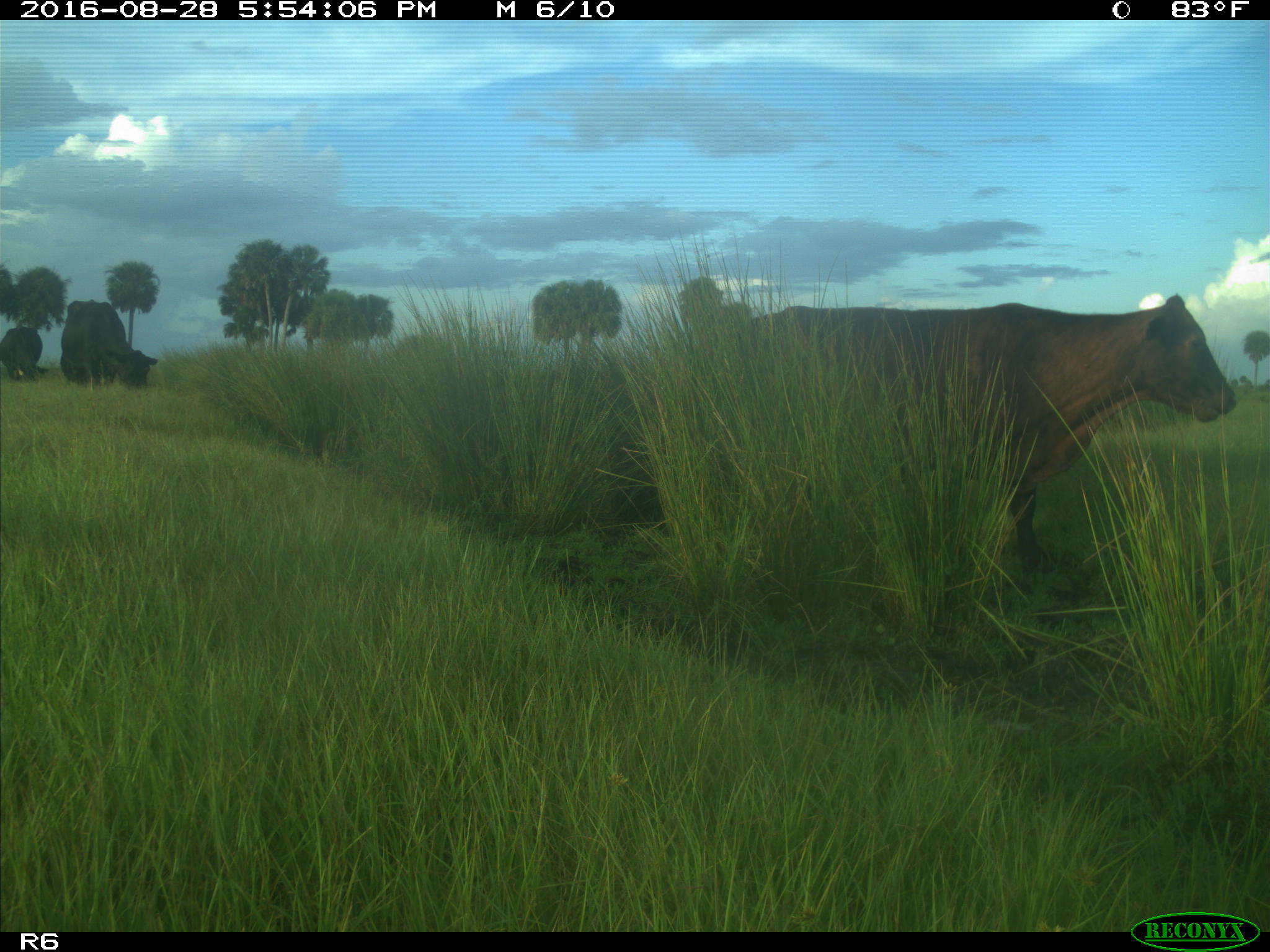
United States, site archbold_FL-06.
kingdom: Animalia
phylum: Chordata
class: Mammalia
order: Artiodactyla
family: Bovidae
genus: Bos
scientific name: Bos taurus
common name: domestic cow